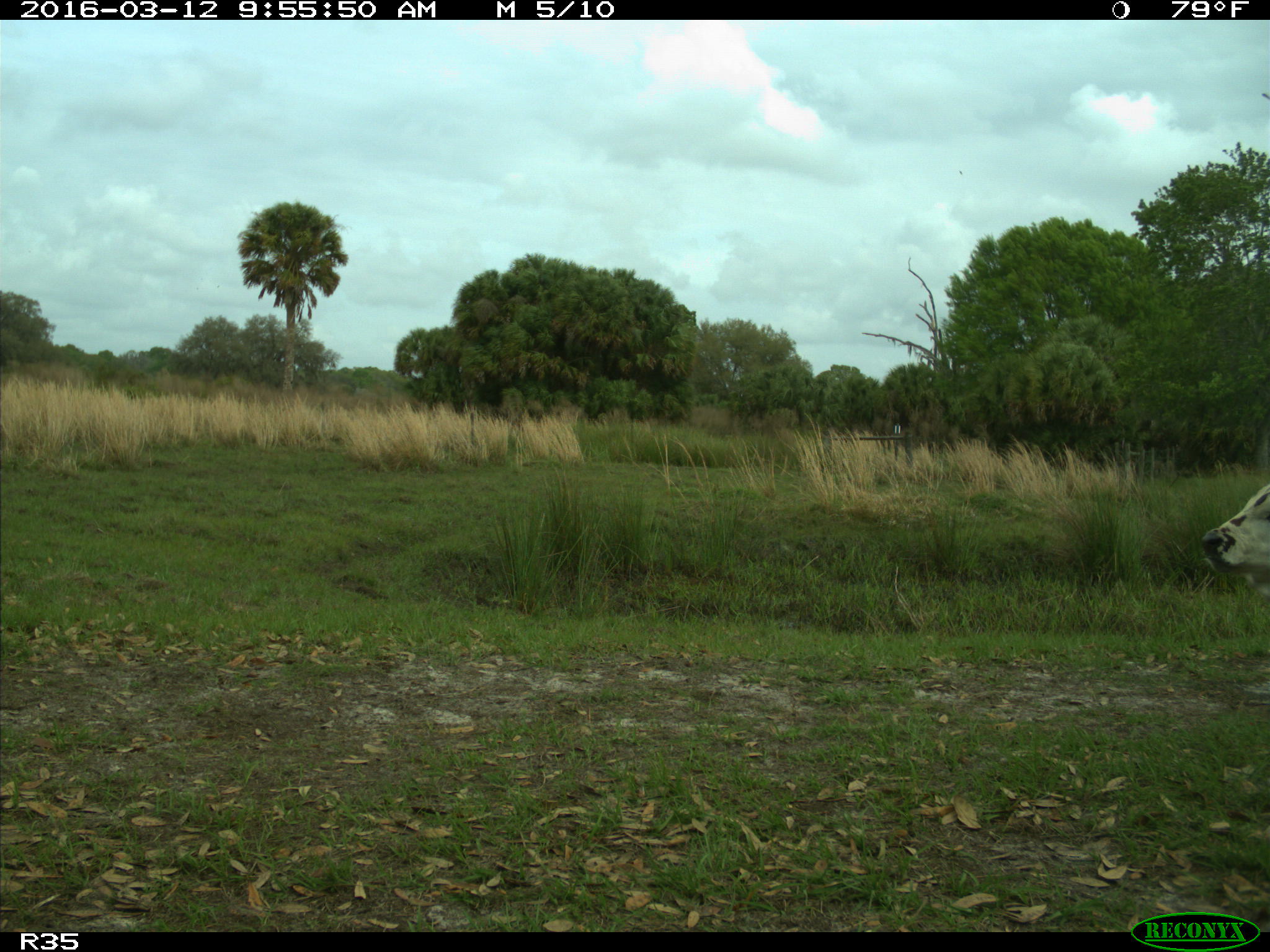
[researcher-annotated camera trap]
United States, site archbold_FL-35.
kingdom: Animalia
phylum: Chordata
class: Mammalia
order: Artiodactyla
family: Bovidae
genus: Bos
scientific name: Bos taurus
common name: domestic cow